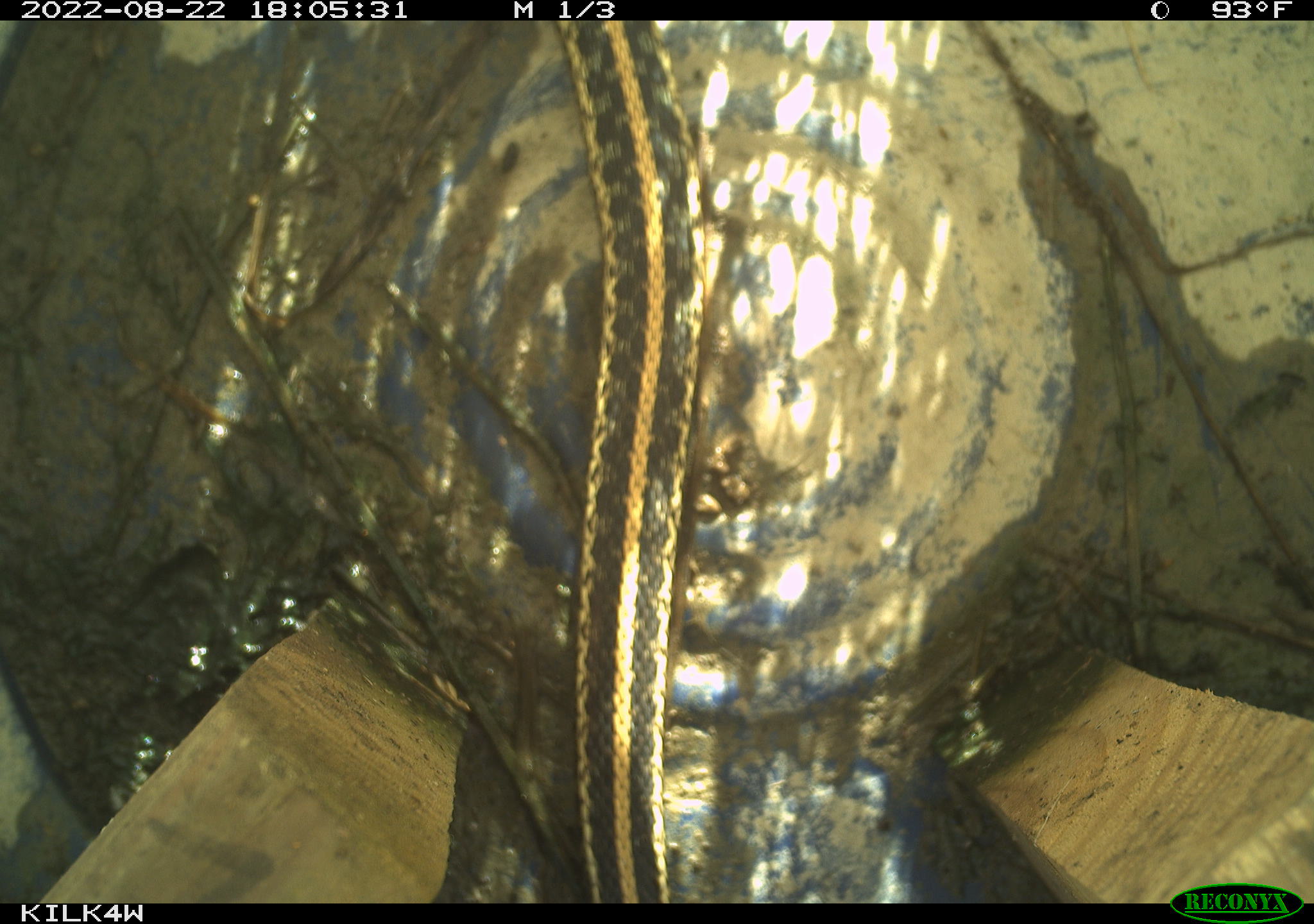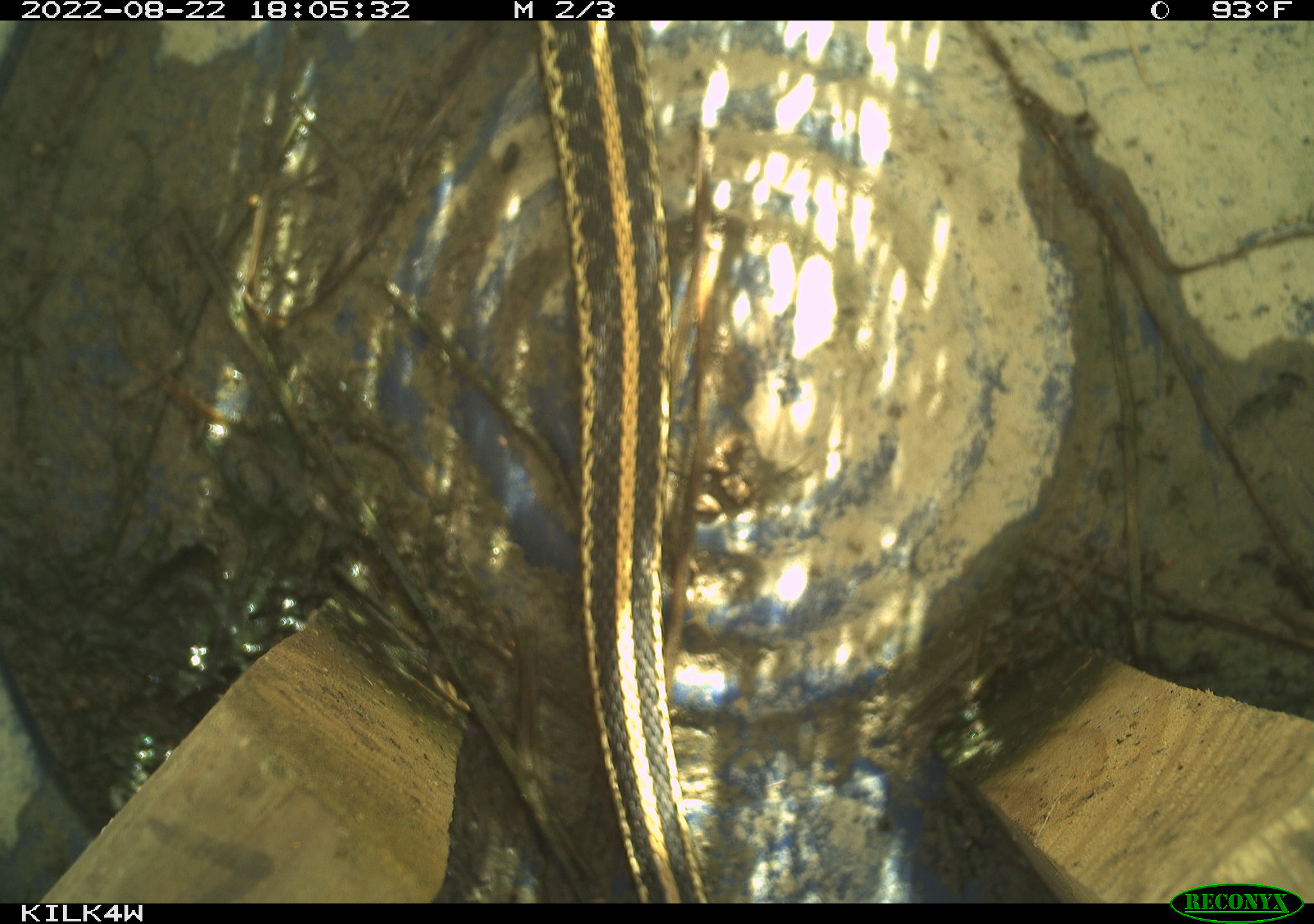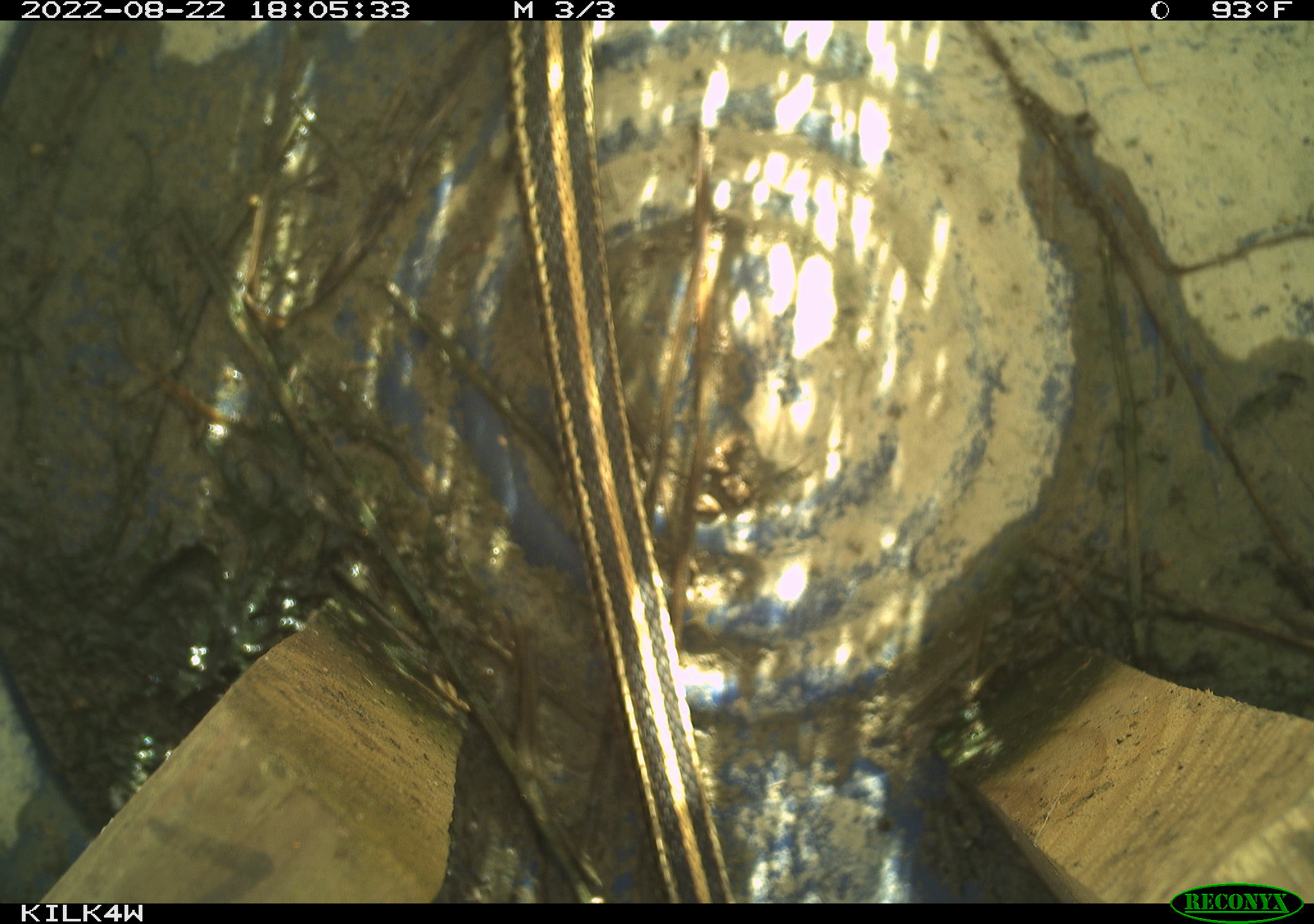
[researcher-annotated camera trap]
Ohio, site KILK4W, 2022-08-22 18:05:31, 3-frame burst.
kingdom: Animalia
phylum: Chordata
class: Reptilia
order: Squamata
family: Colubridae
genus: Thamnophis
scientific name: Thamnophis radix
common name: plains gartersnake